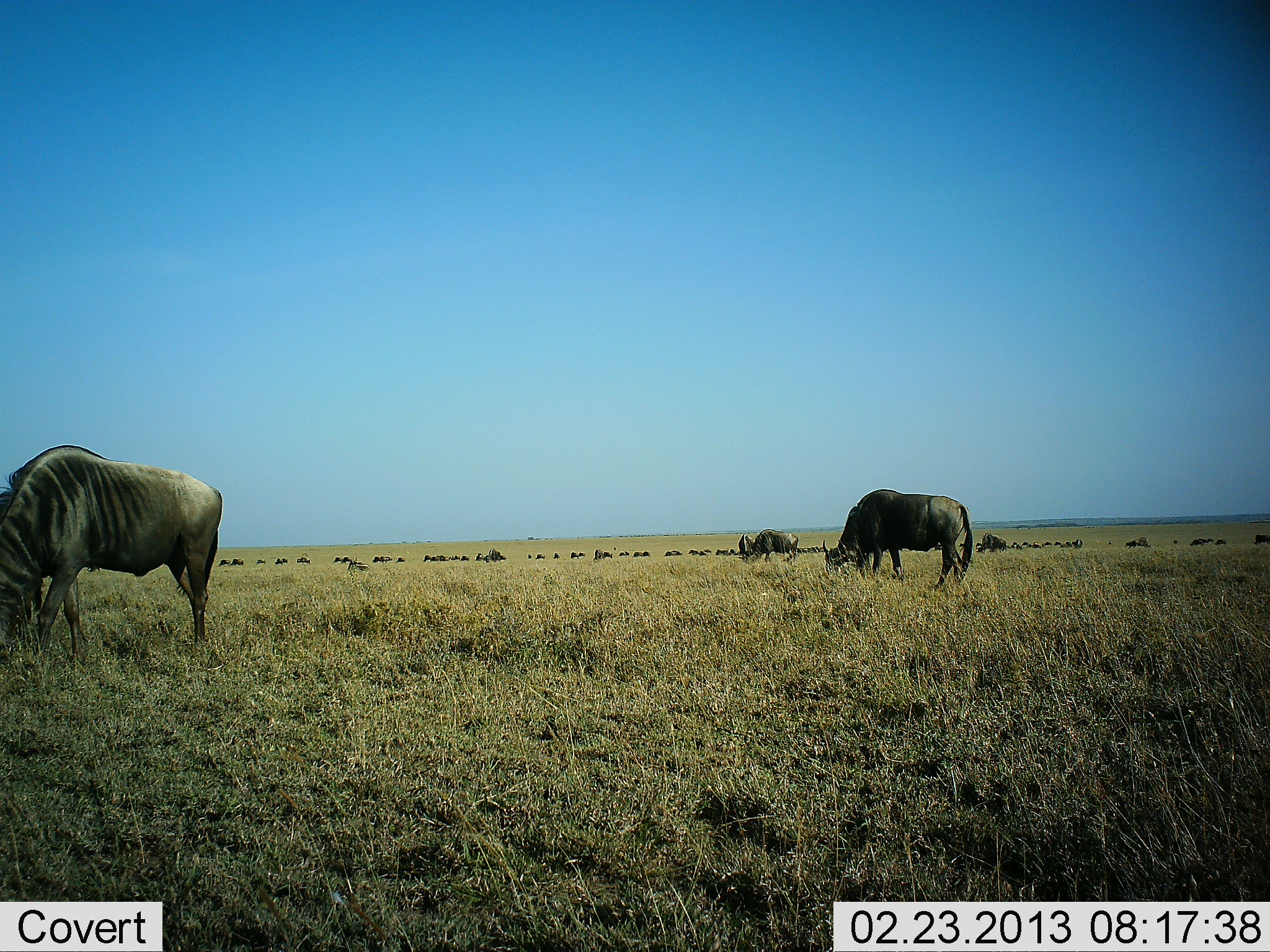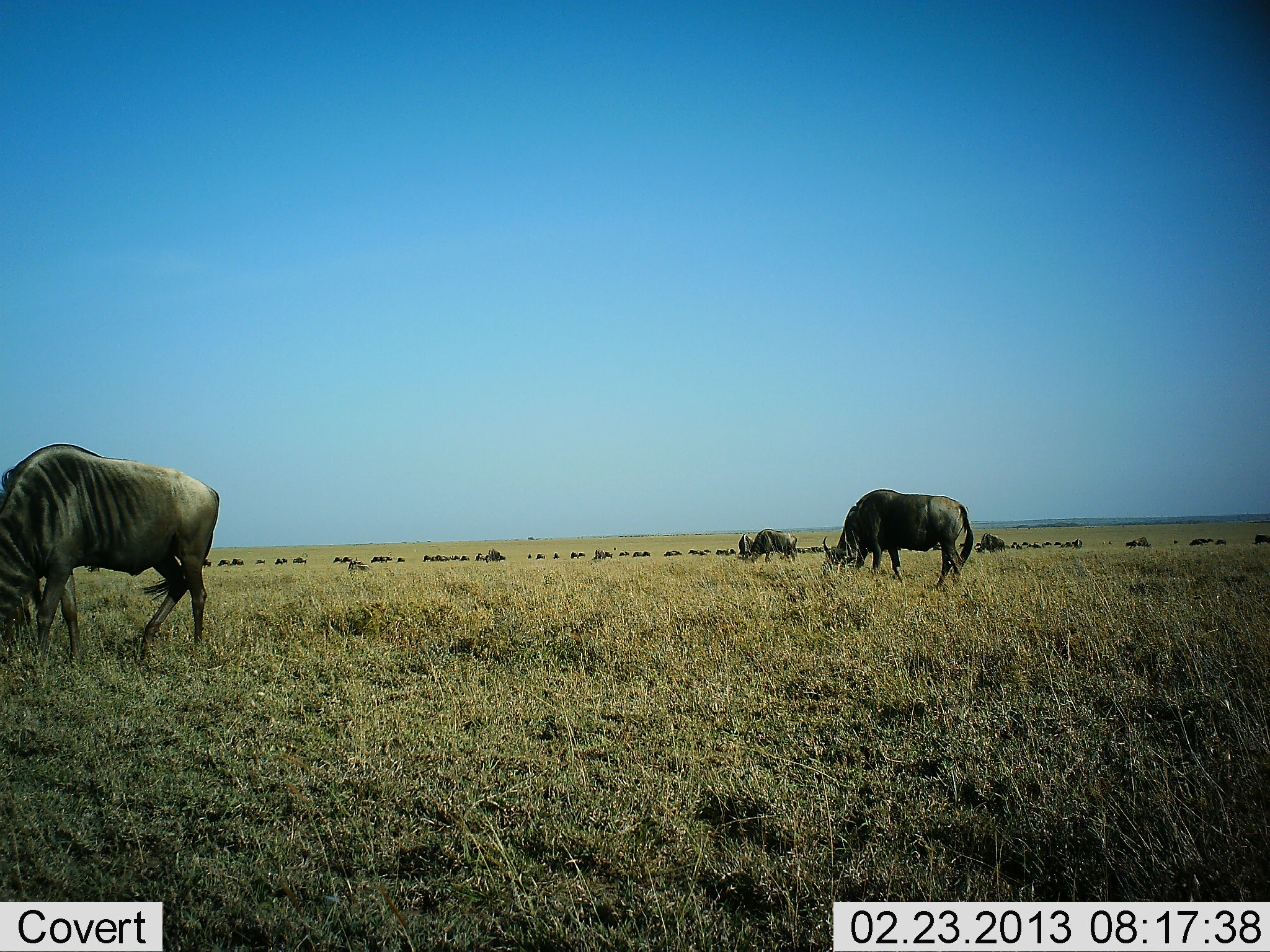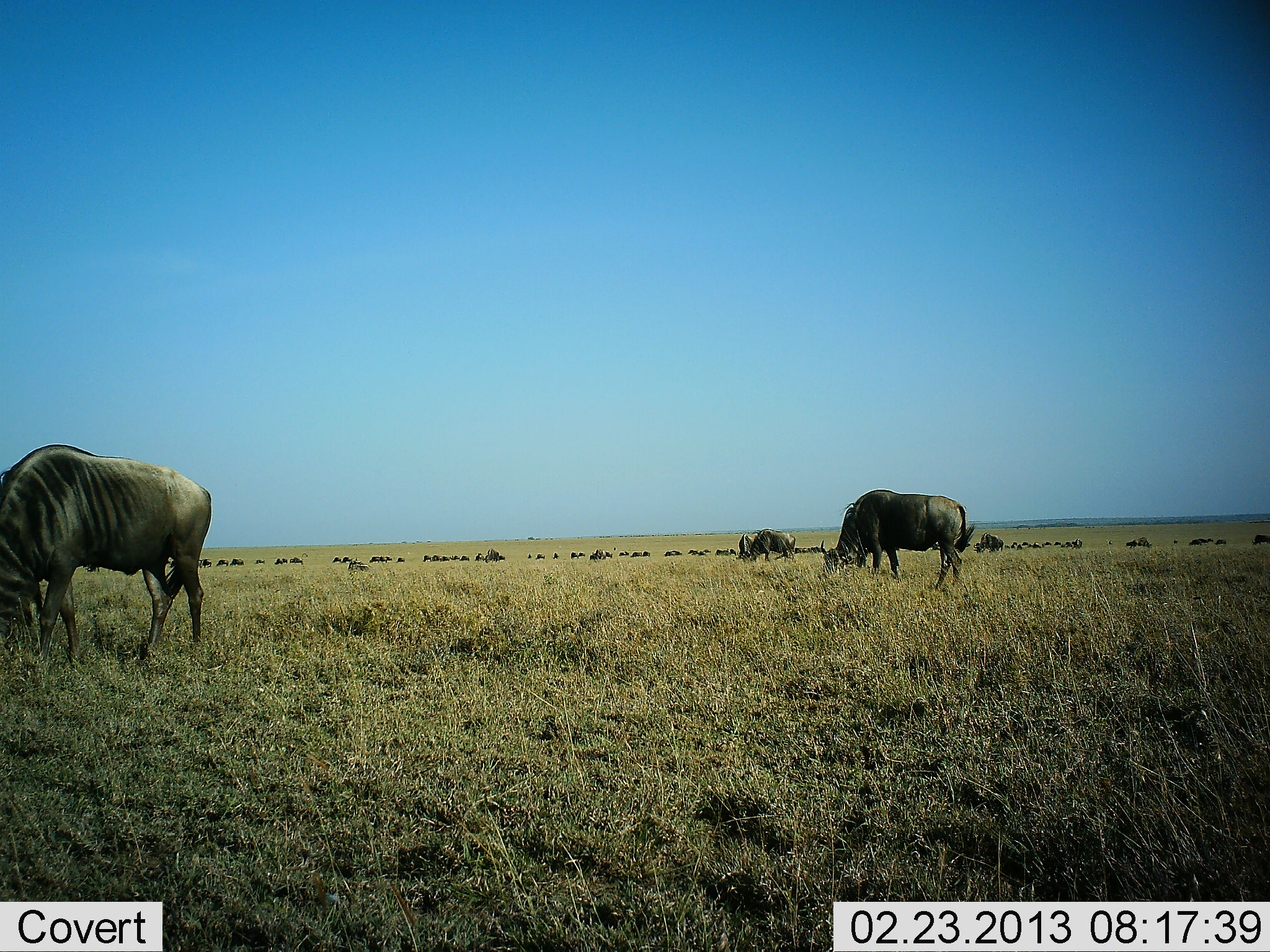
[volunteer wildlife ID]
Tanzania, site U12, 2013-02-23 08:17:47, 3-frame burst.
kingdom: Animalia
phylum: Chordata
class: Mammalia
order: Artiodactyla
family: Bovidae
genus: Connochaetes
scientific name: Connochaetes taurinus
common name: blue wildebeest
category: wildebeest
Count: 11-50.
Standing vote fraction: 26%.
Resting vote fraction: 3%.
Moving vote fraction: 15%.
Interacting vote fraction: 6%.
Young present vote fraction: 3%.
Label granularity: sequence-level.